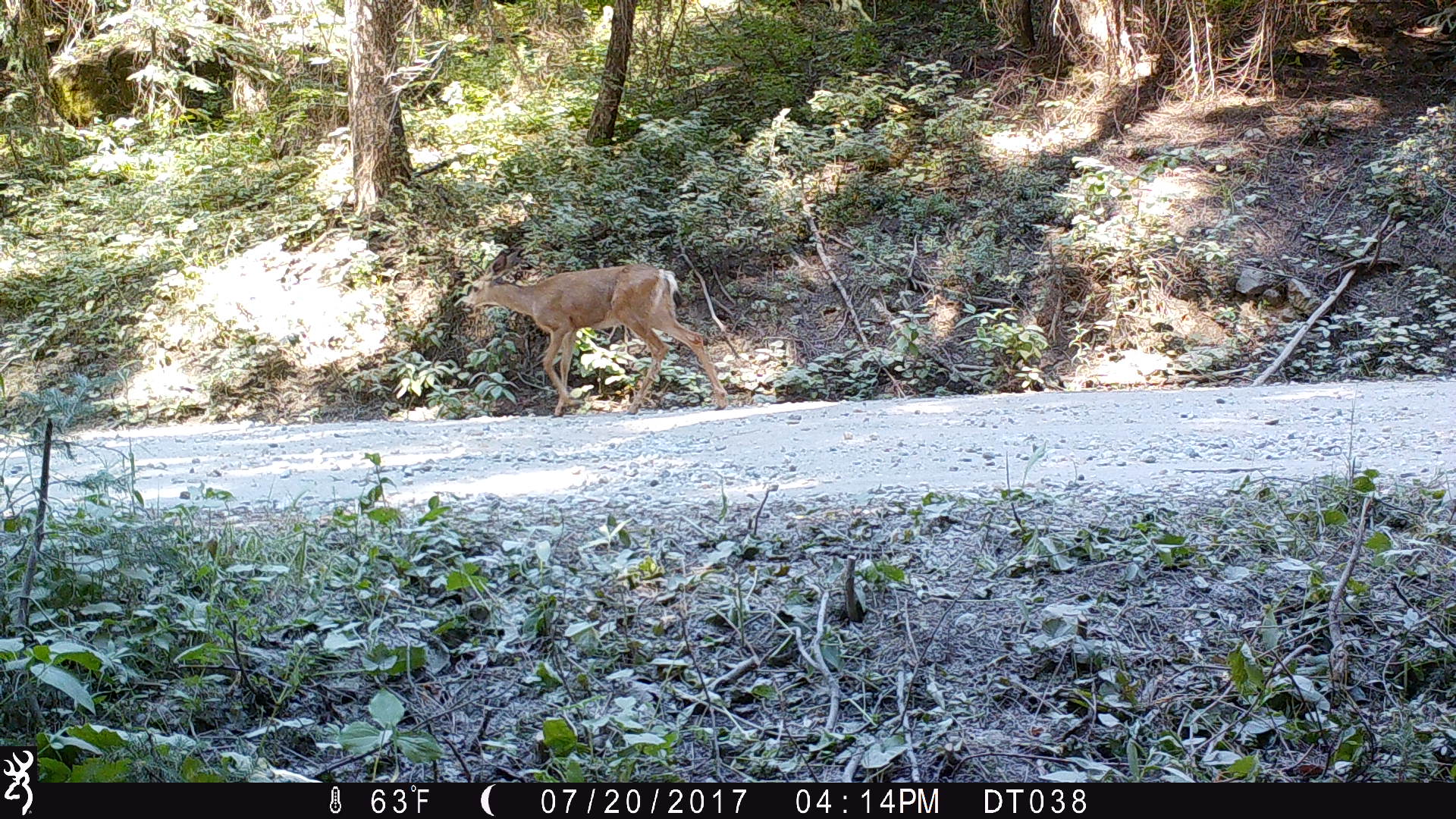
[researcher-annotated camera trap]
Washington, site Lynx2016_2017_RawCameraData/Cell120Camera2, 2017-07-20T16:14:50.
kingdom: Animalia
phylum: Chordata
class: Mammalia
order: Artiodactyla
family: Cervidae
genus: Odocoileus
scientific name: Odocoileus hemionus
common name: mule deer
Odocoileus hemionus (mule deer). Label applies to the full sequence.